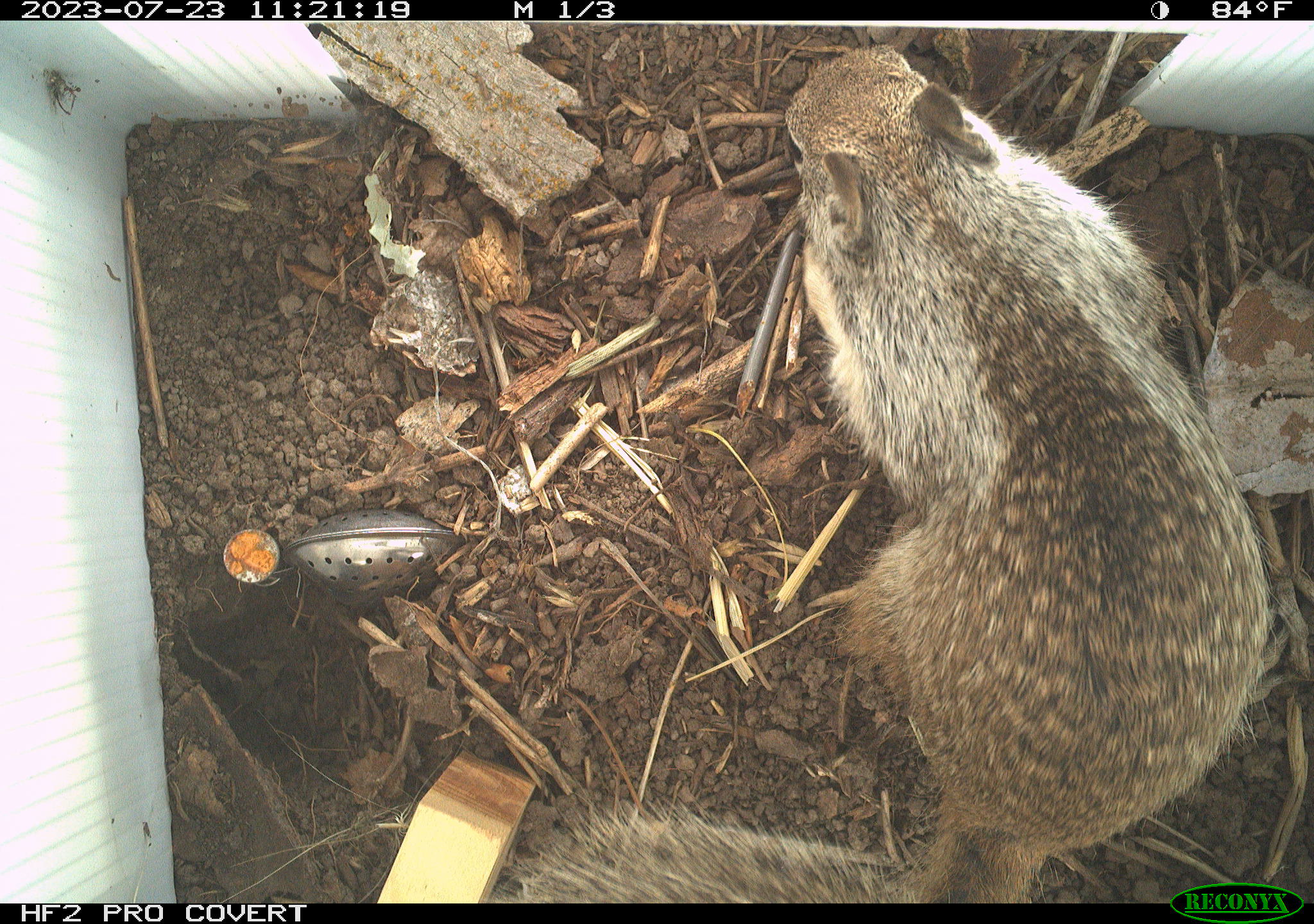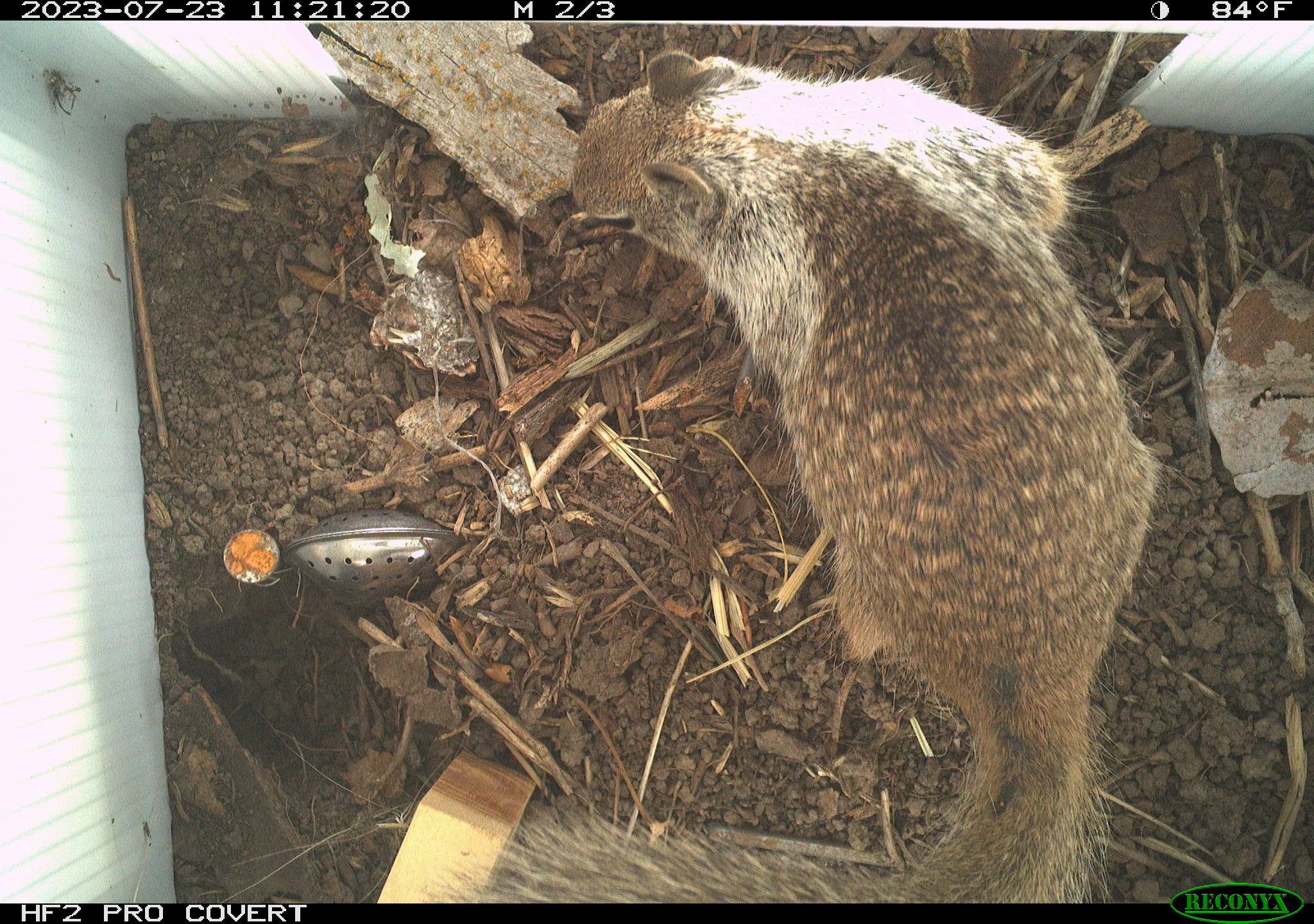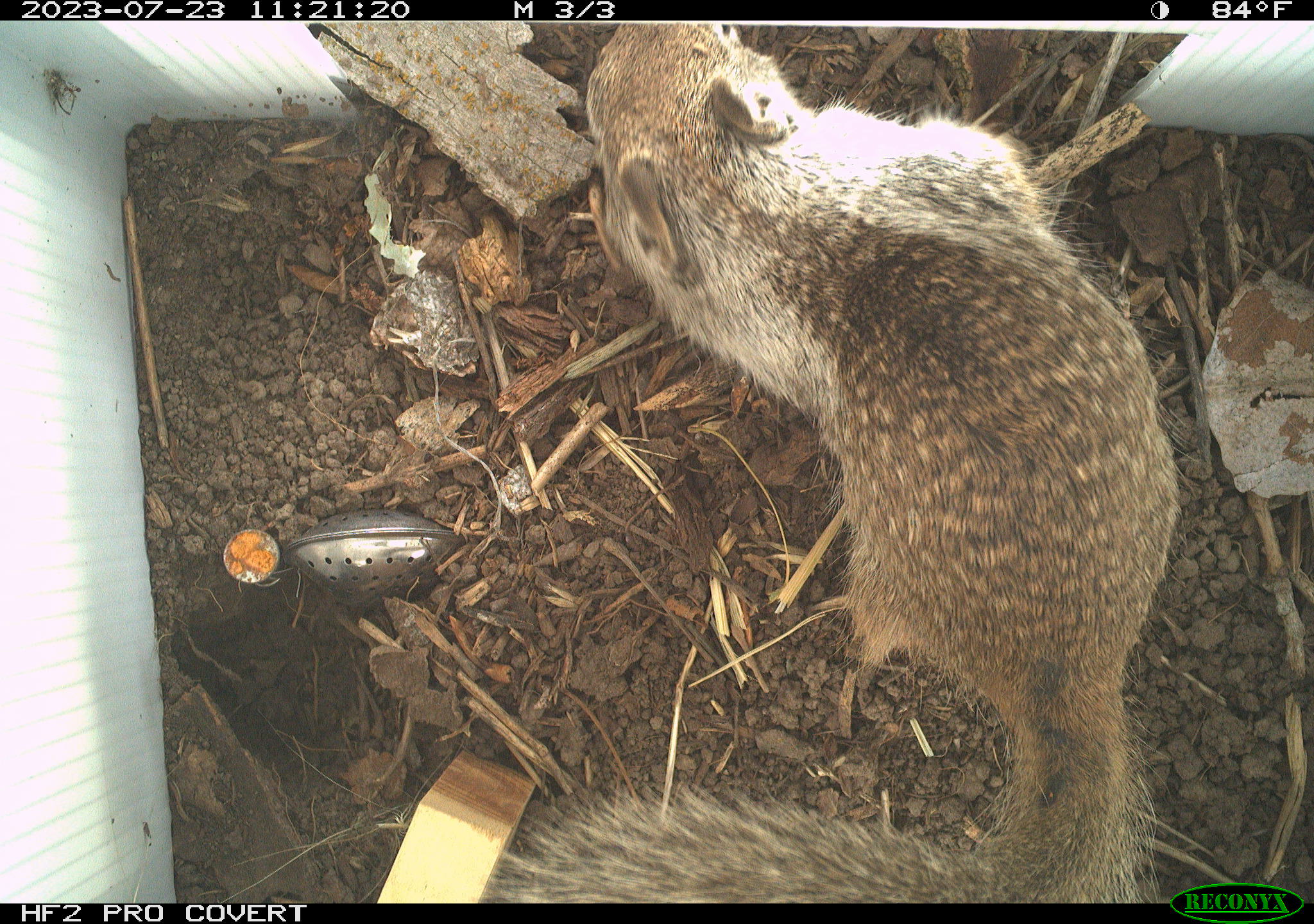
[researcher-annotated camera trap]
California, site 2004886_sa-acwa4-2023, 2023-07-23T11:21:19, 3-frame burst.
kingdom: Animalia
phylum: Chordata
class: Mammalia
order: Rodentia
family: Sciuridae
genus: Otospermophilus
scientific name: Otospermophilus beecheyi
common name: california ground squirrel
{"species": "california ground squirrel (Otospermophilus beecheyi)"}